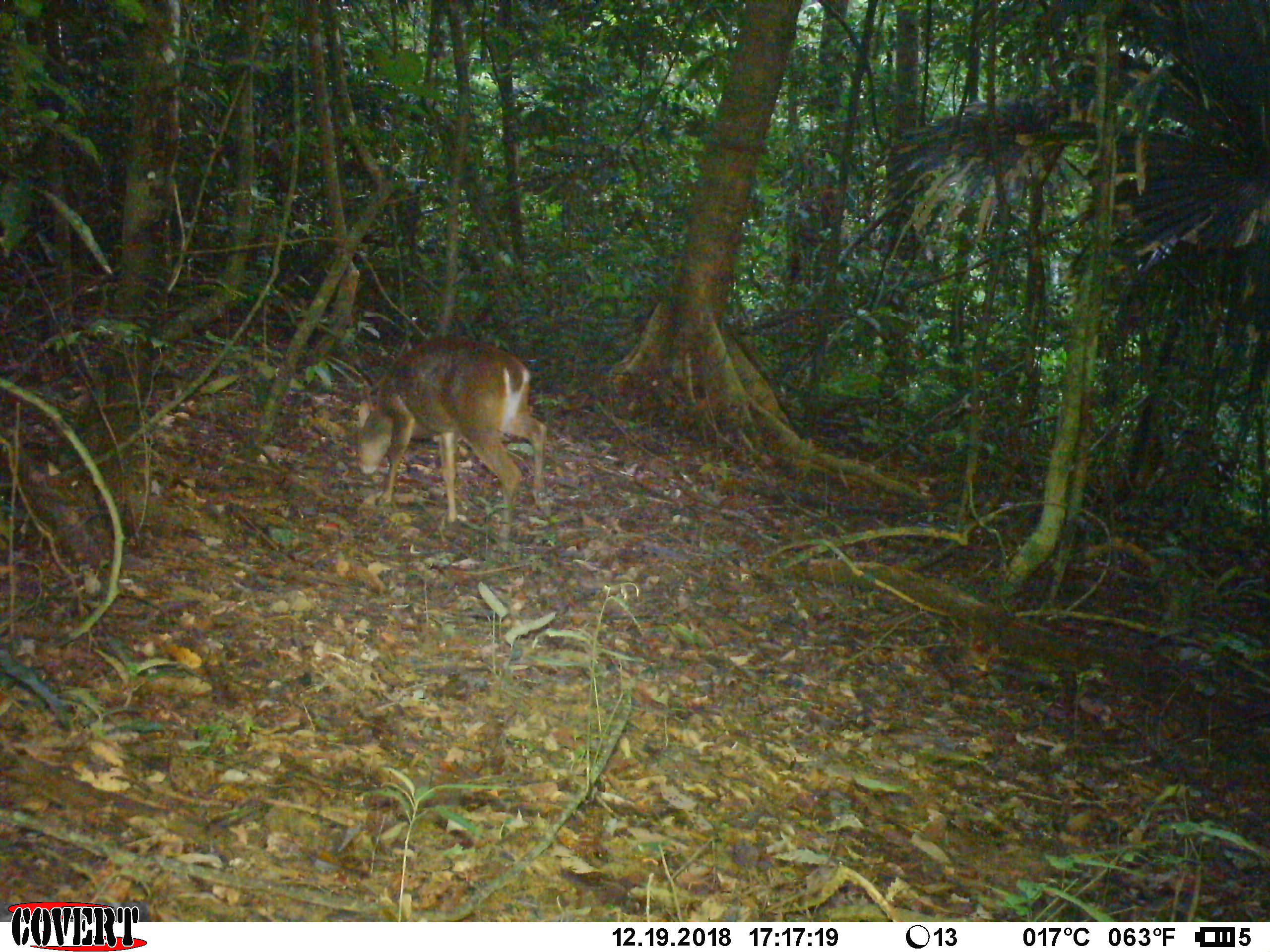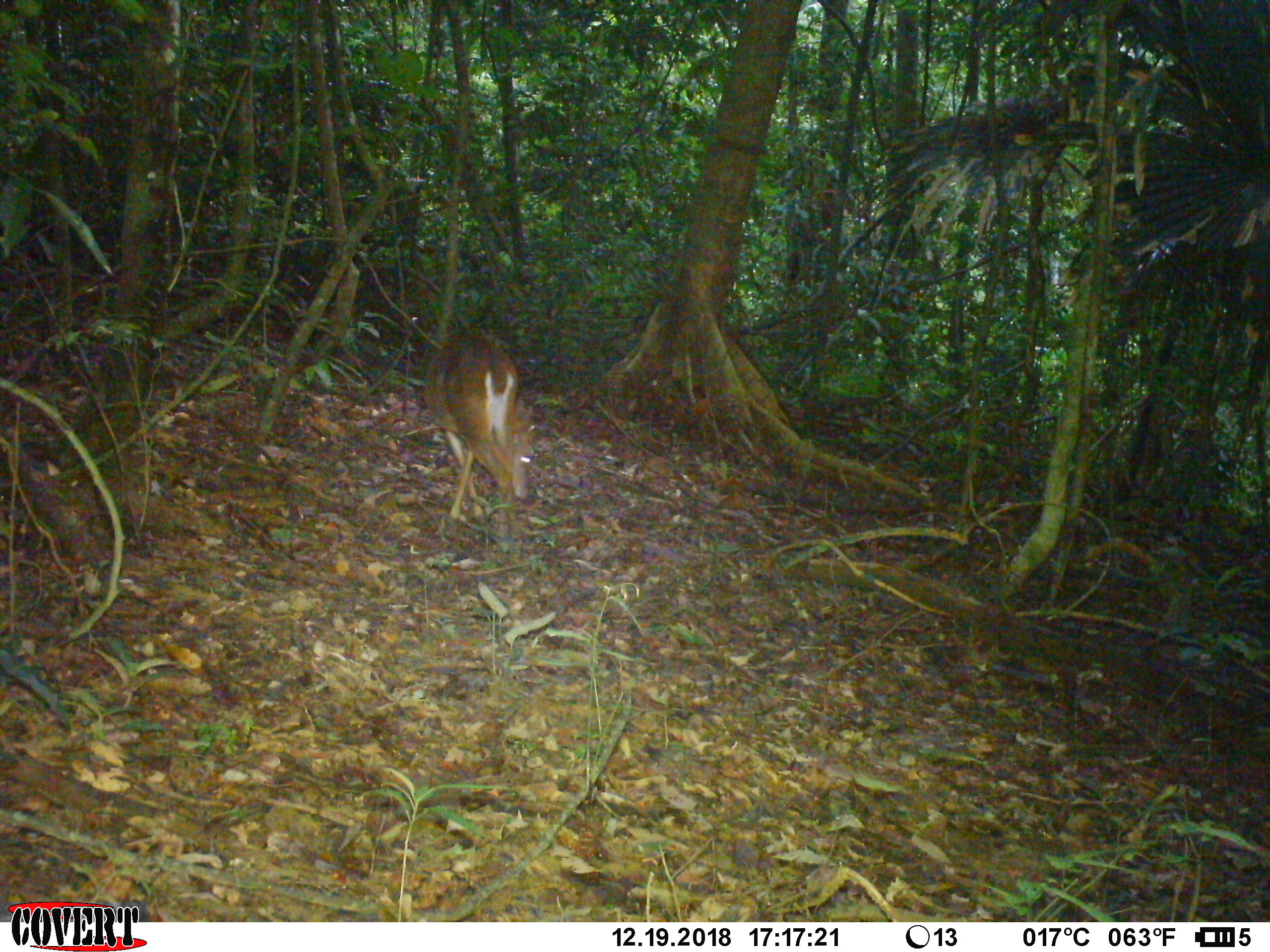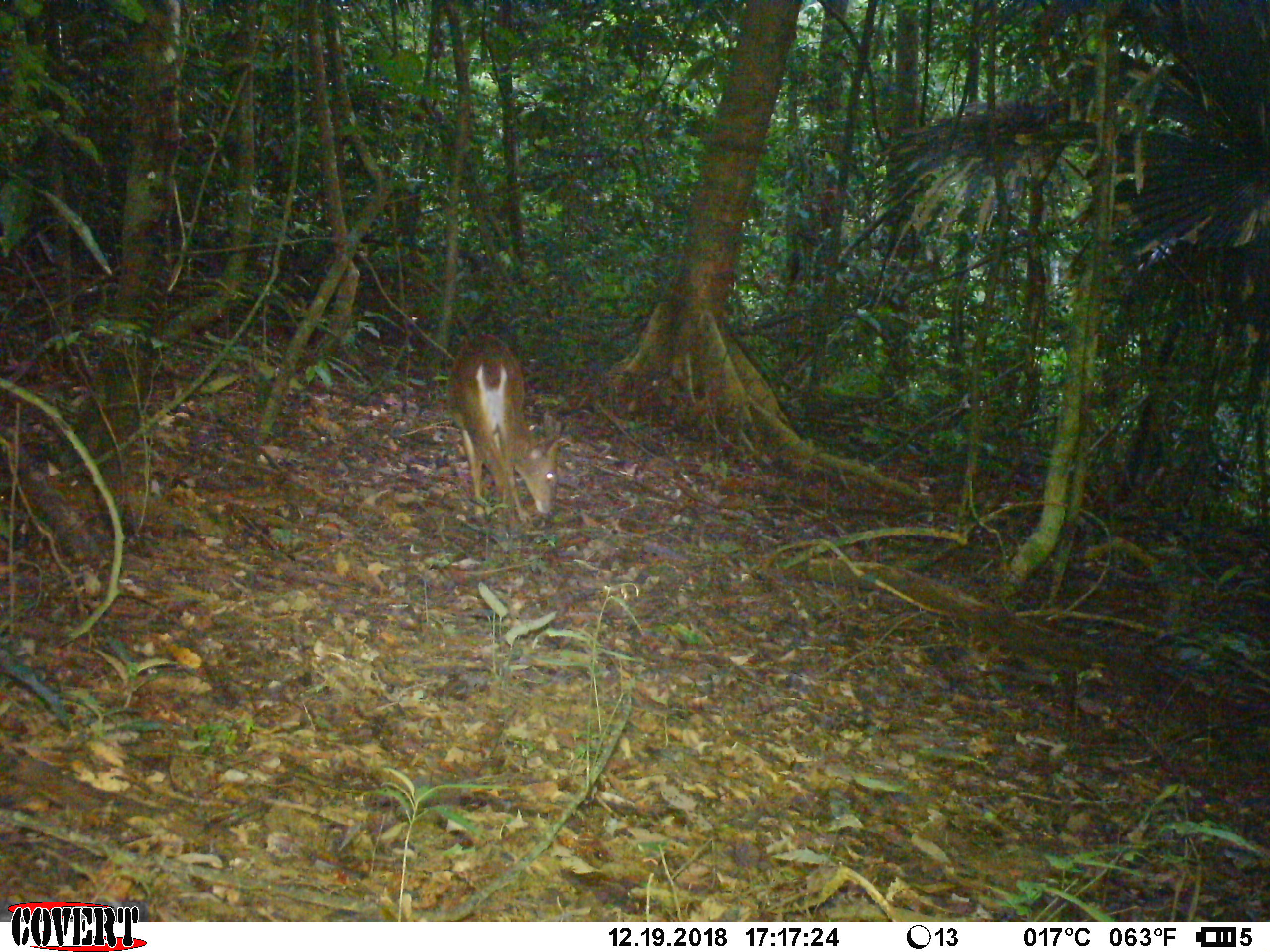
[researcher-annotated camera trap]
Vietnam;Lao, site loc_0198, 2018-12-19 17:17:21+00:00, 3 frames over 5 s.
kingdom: Animalia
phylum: Chordata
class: Mammalia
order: Artiodactyla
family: Cervidae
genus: Muntiacus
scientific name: Muntiacus vuquangensis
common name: large-antlered muntjac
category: large antlered muntjac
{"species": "large antlered muntjac (large-antlered muntjac) (Muntiacus vuquangensis)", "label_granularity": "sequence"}